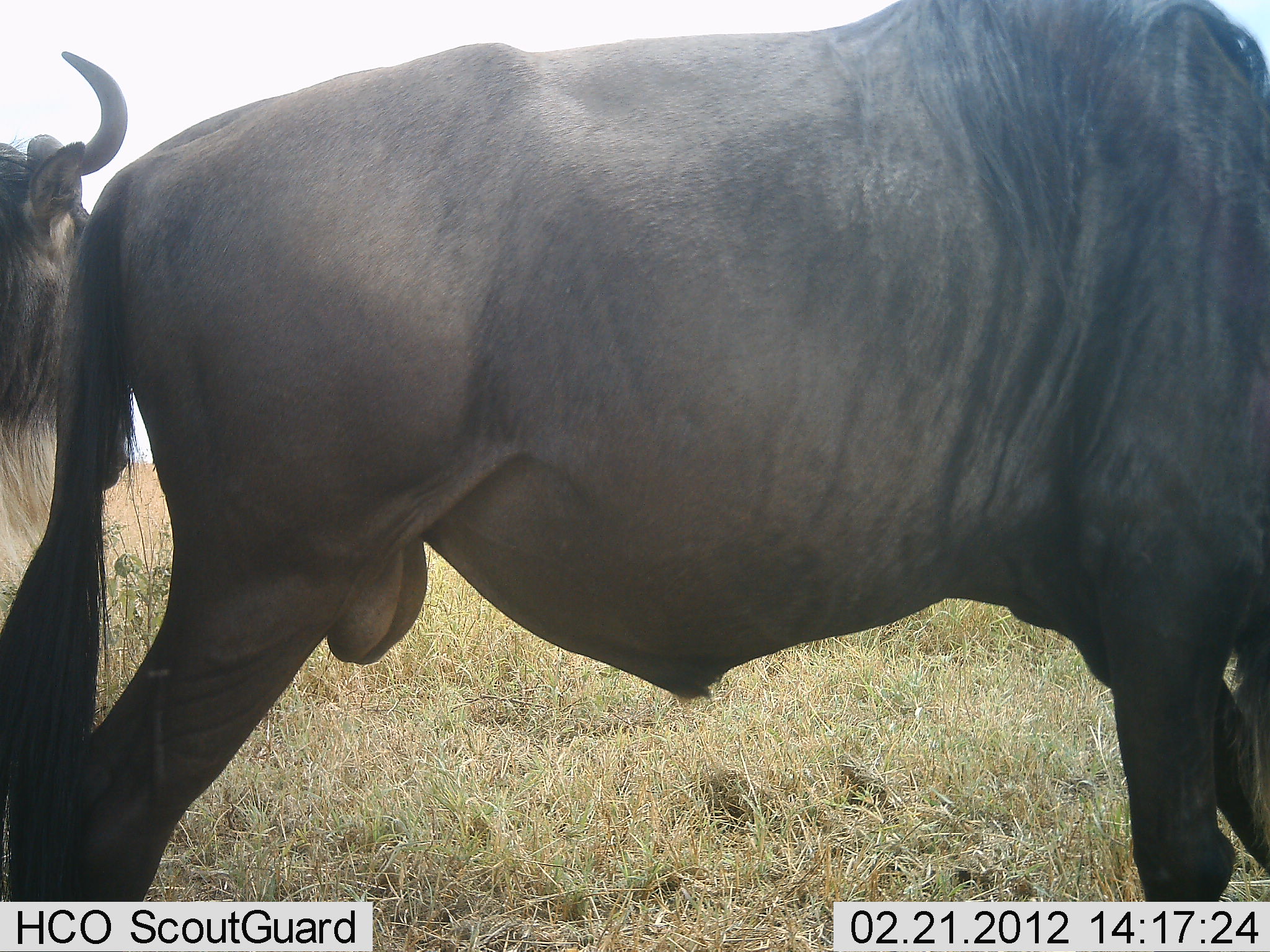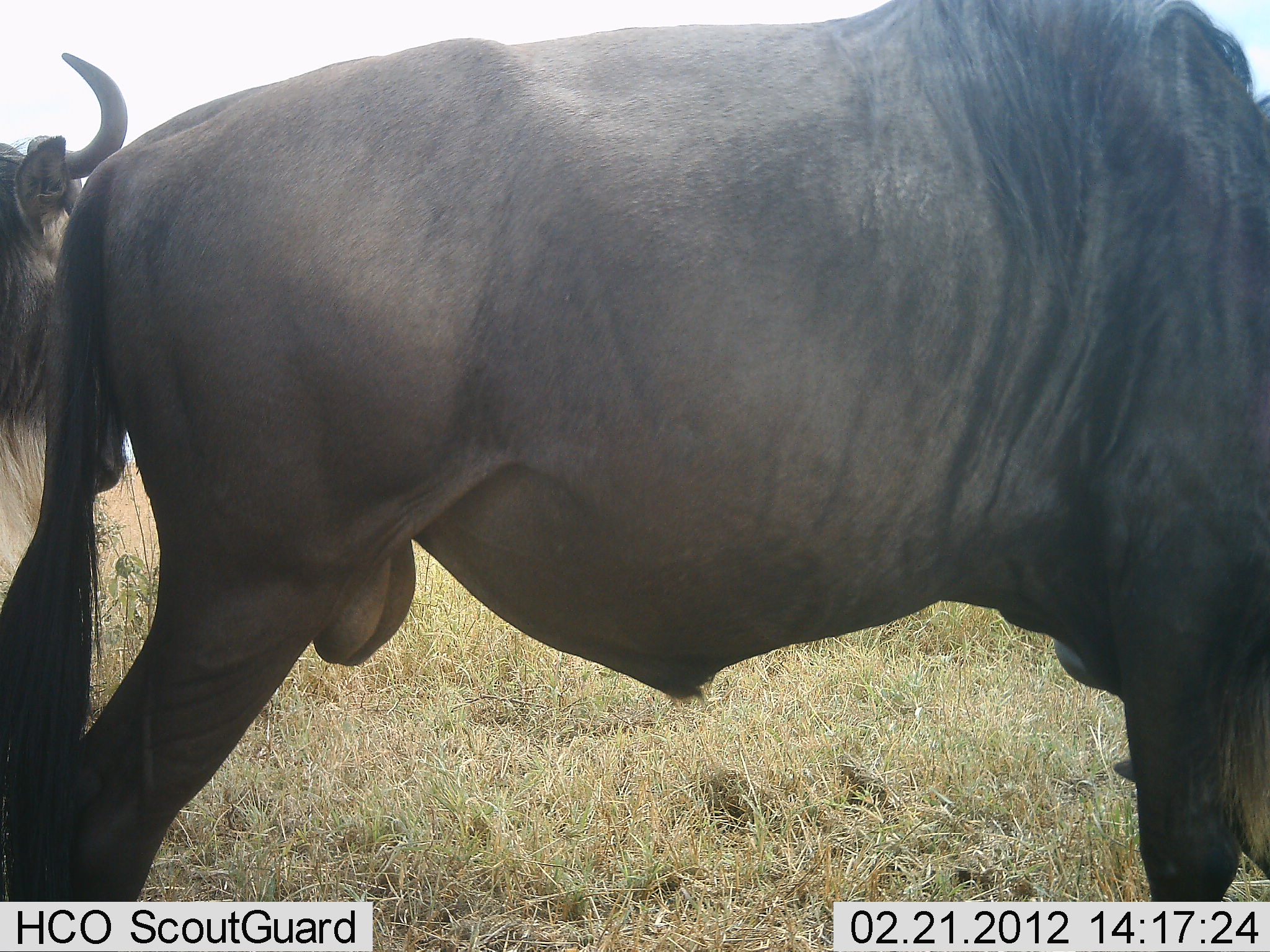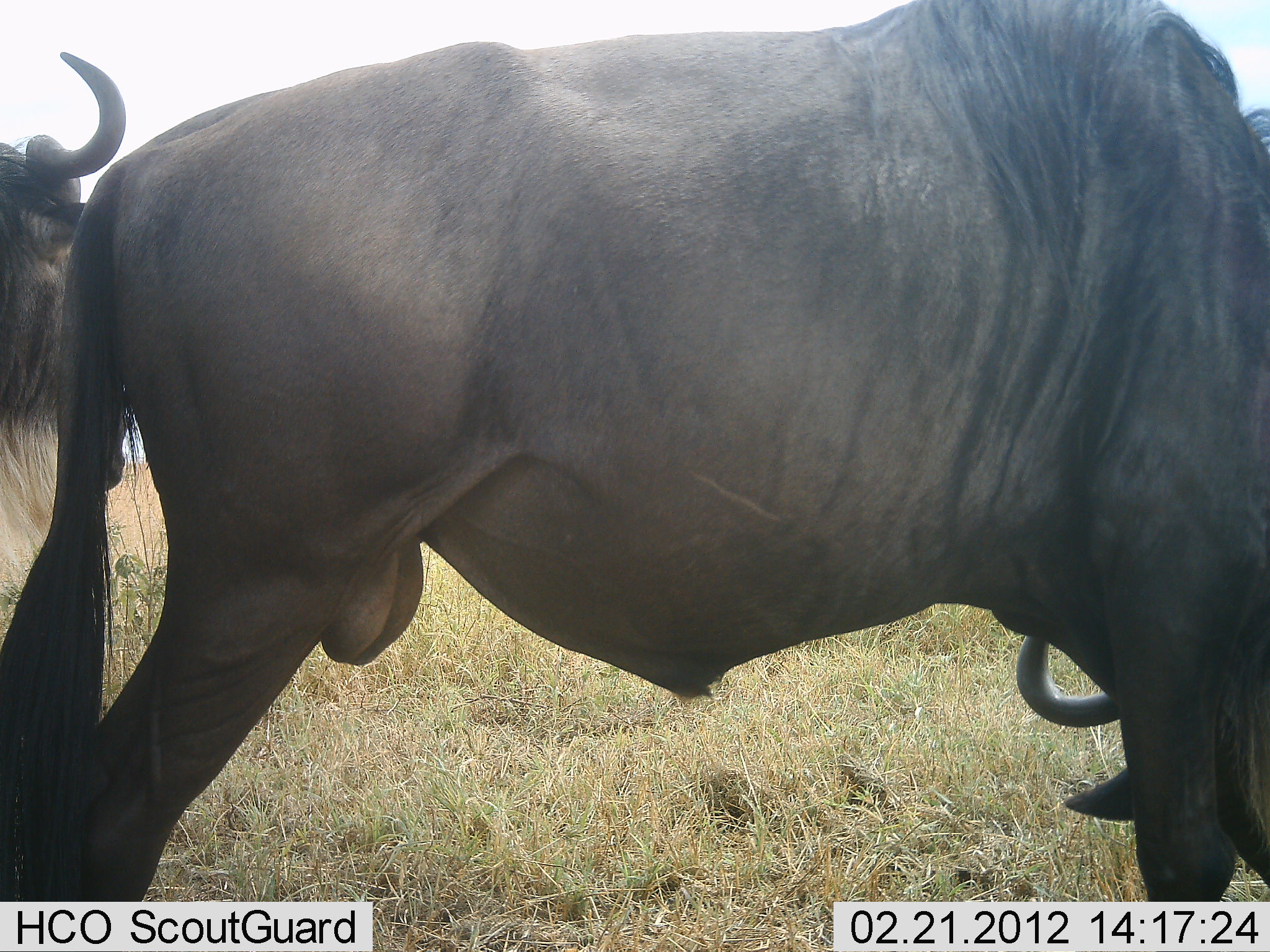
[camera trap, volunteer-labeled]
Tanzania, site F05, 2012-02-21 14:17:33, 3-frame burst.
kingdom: Animalia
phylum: Chordata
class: Mammalia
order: Artiodactyla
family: Bovidae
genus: Connochaetes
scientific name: Connochaetes taurinus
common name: blue wildebeest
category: wildebeest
Wildebeest (blue wildebeest) (Connochaetes taurinus), count 2. Behavior (volunteer vote fractions): standing 100%, resting 18%, moving 0%, interacting 6%. Young present (vote fraction): 0%. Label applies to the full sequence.